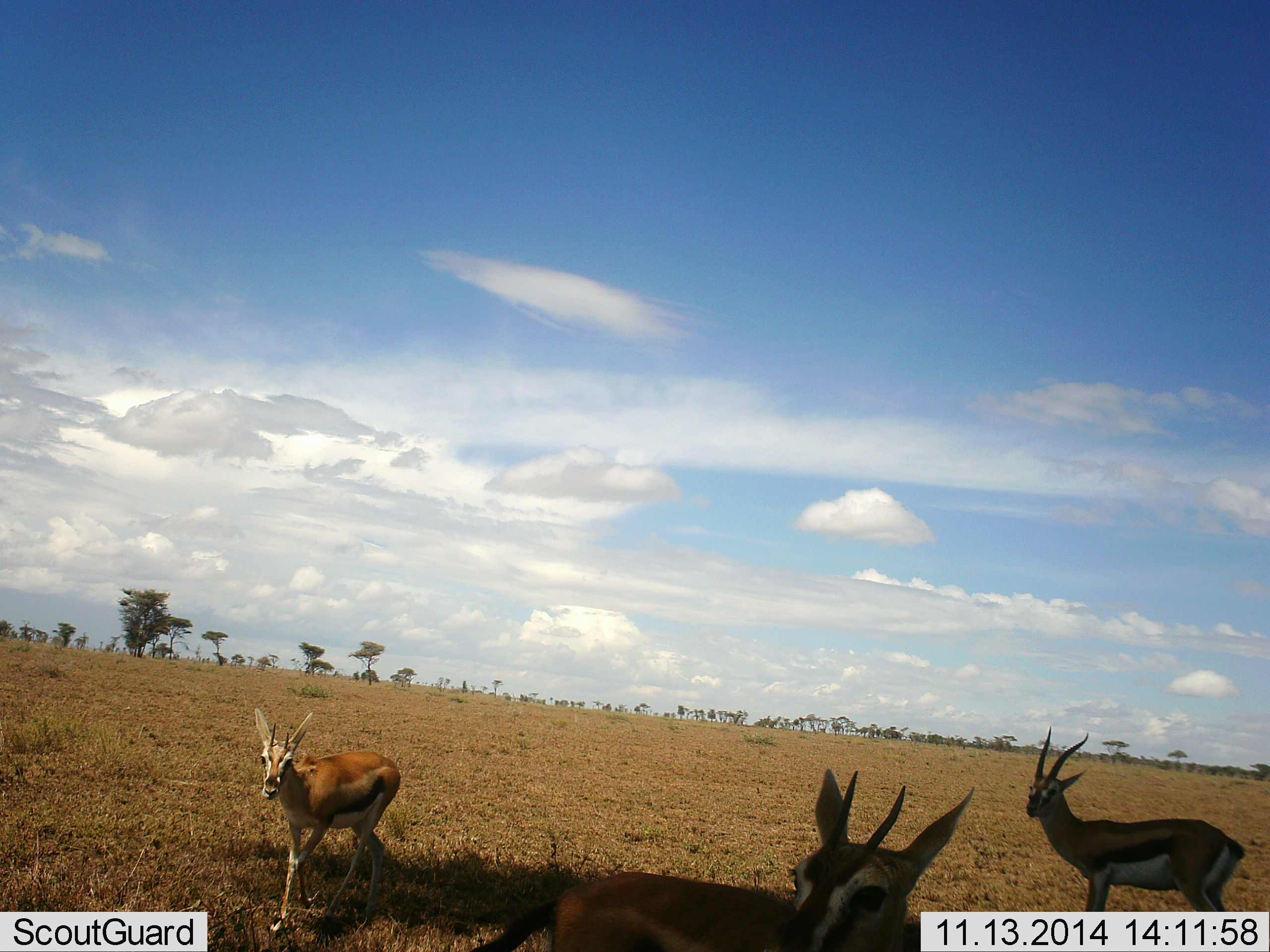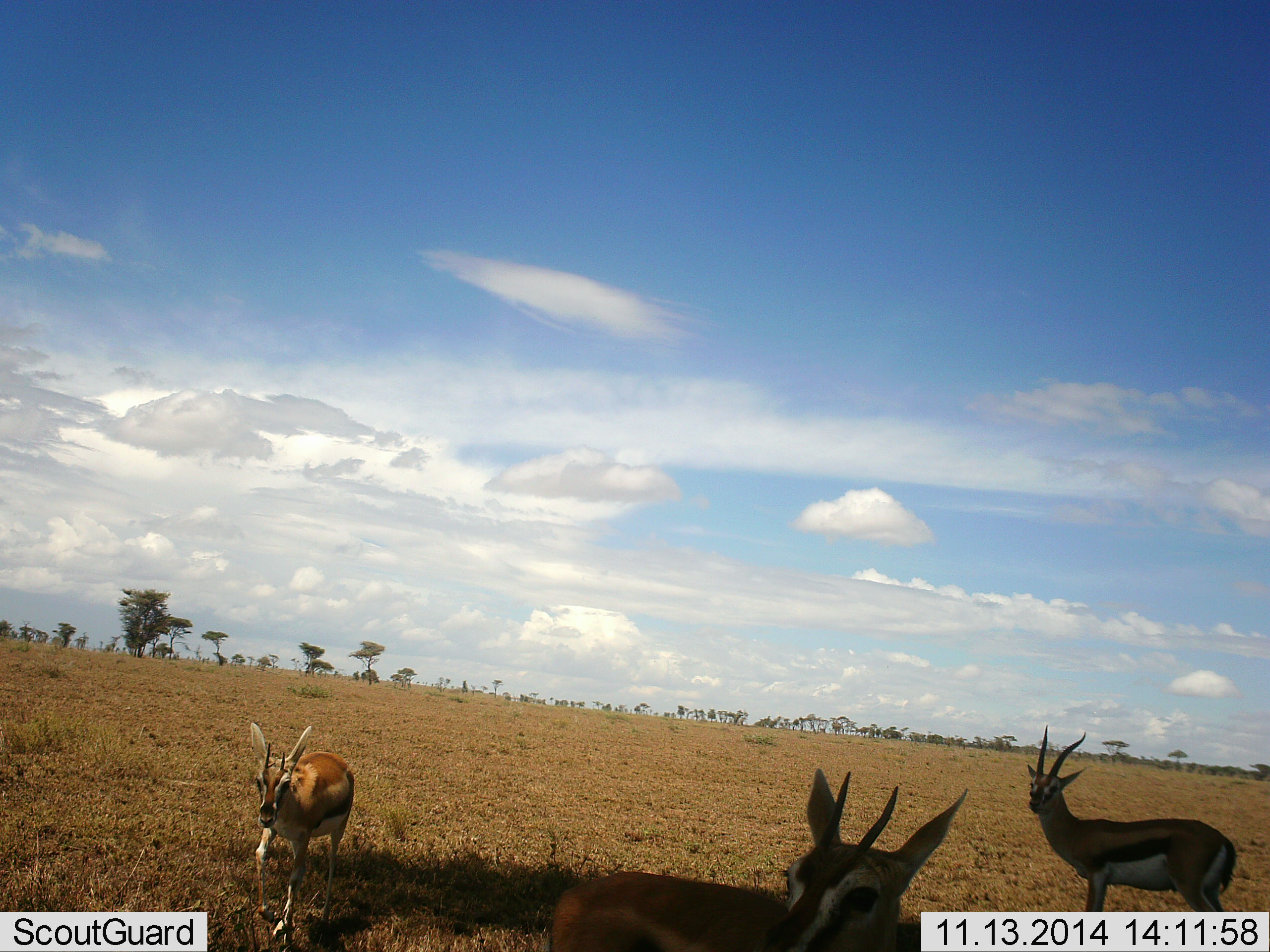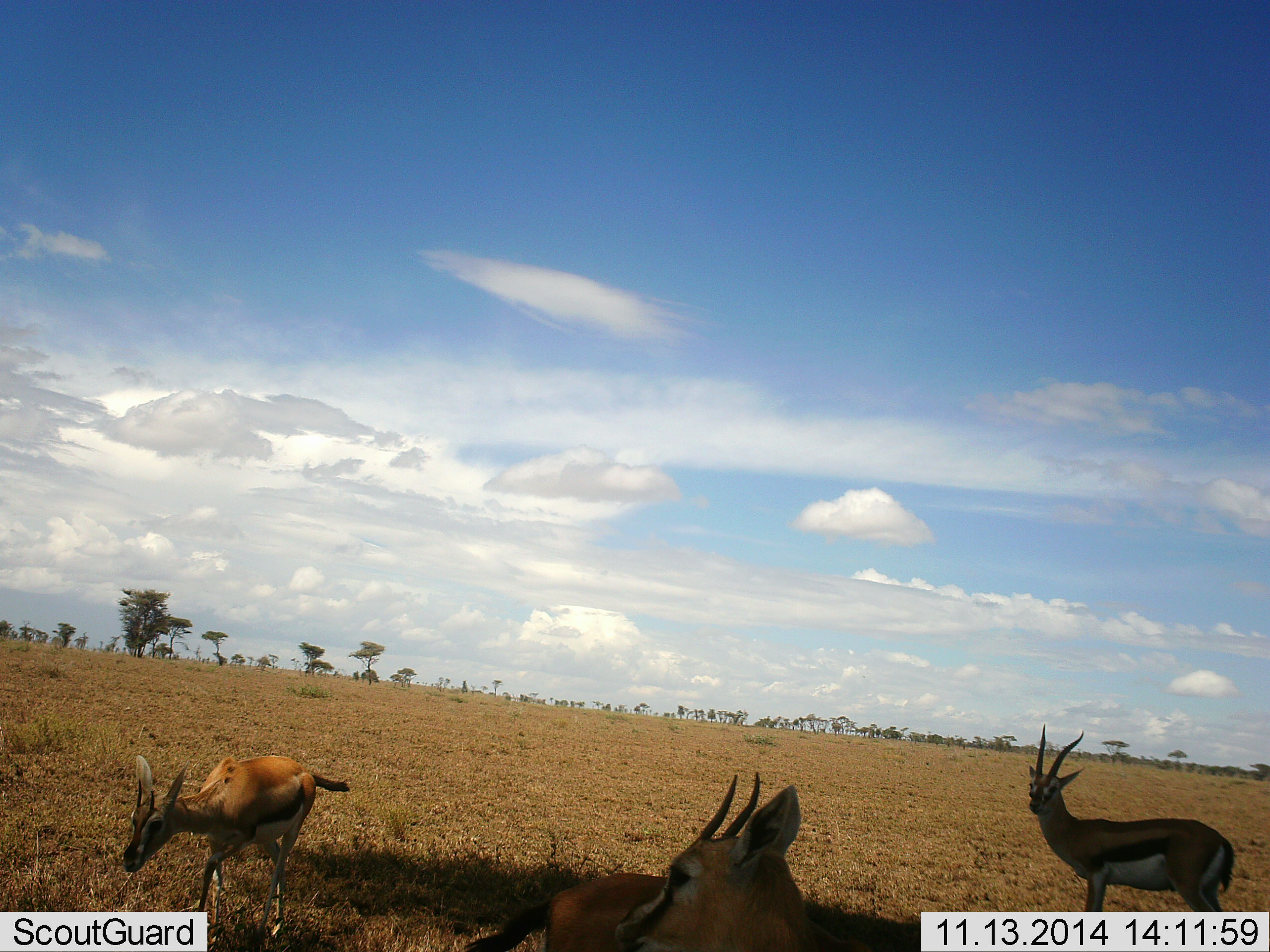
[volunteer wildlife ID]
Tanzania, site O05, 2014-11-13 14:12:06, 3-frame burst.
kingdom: Animalia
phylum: Chordata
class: Mammalia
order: Artiodactyla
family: Bovidae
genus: Eudorcas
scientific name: Eudorcas thomsonii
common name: thomson's gazelle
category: gazellethomsons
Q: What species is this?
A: Gazellethomsons (thomson's gazelle) (Eudorcas thomsonii).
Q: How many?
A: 3.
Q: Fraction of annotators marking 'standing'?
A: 100%.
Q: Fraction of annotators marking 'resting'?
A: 0%.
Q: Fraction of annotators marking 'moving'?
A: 80%.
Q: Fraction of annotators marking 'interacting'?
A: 0%.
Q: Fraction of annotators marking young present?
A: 0%.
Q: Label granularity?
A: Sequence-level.